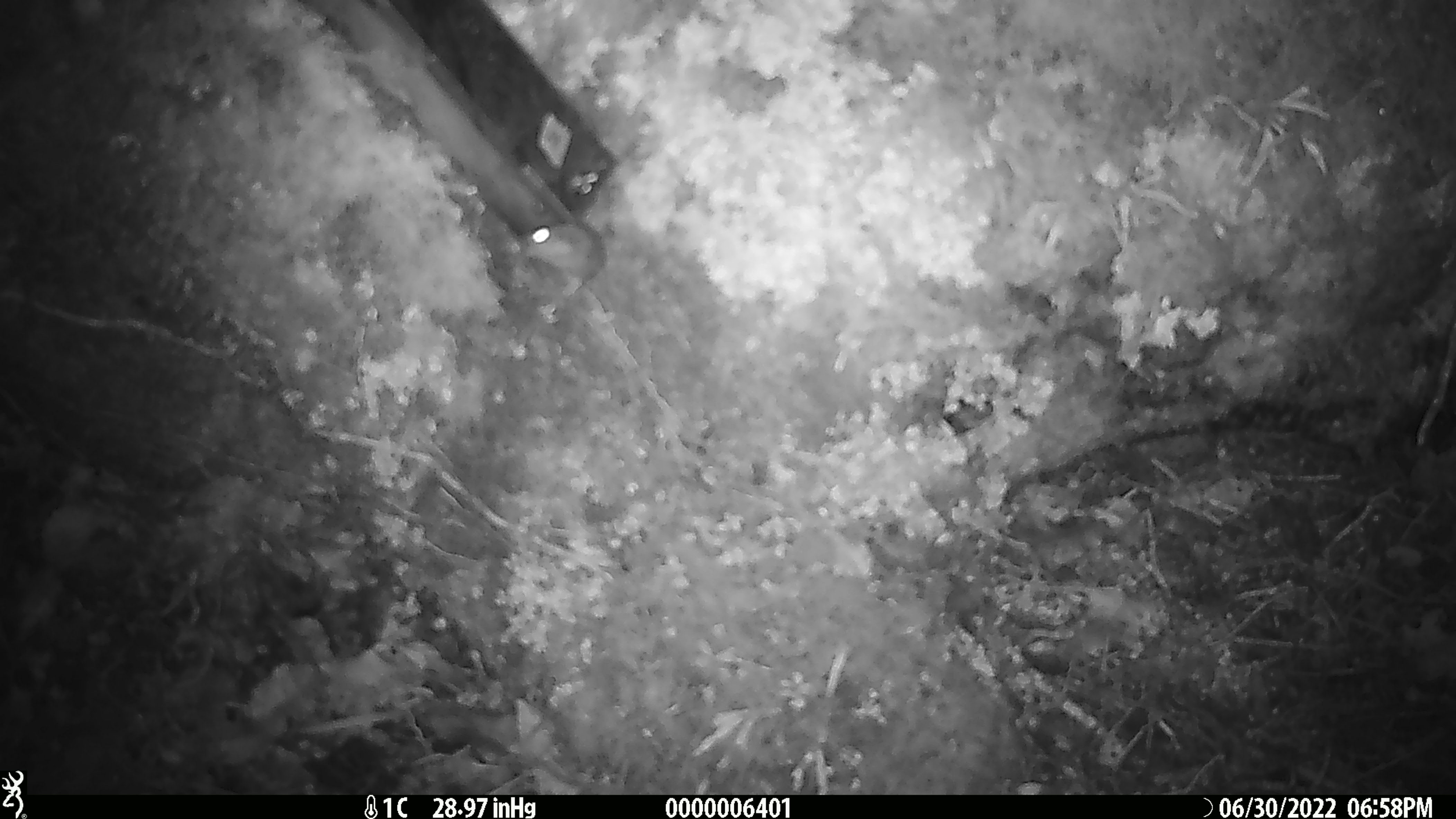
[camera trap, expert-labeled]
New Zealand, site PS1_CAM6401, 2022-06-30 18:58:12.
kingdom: Animalia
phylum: Chordata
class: Mammalia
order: Rodentia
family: Muridae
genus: Mus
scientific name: Mus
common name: mouse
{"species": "mouse (Mus)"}